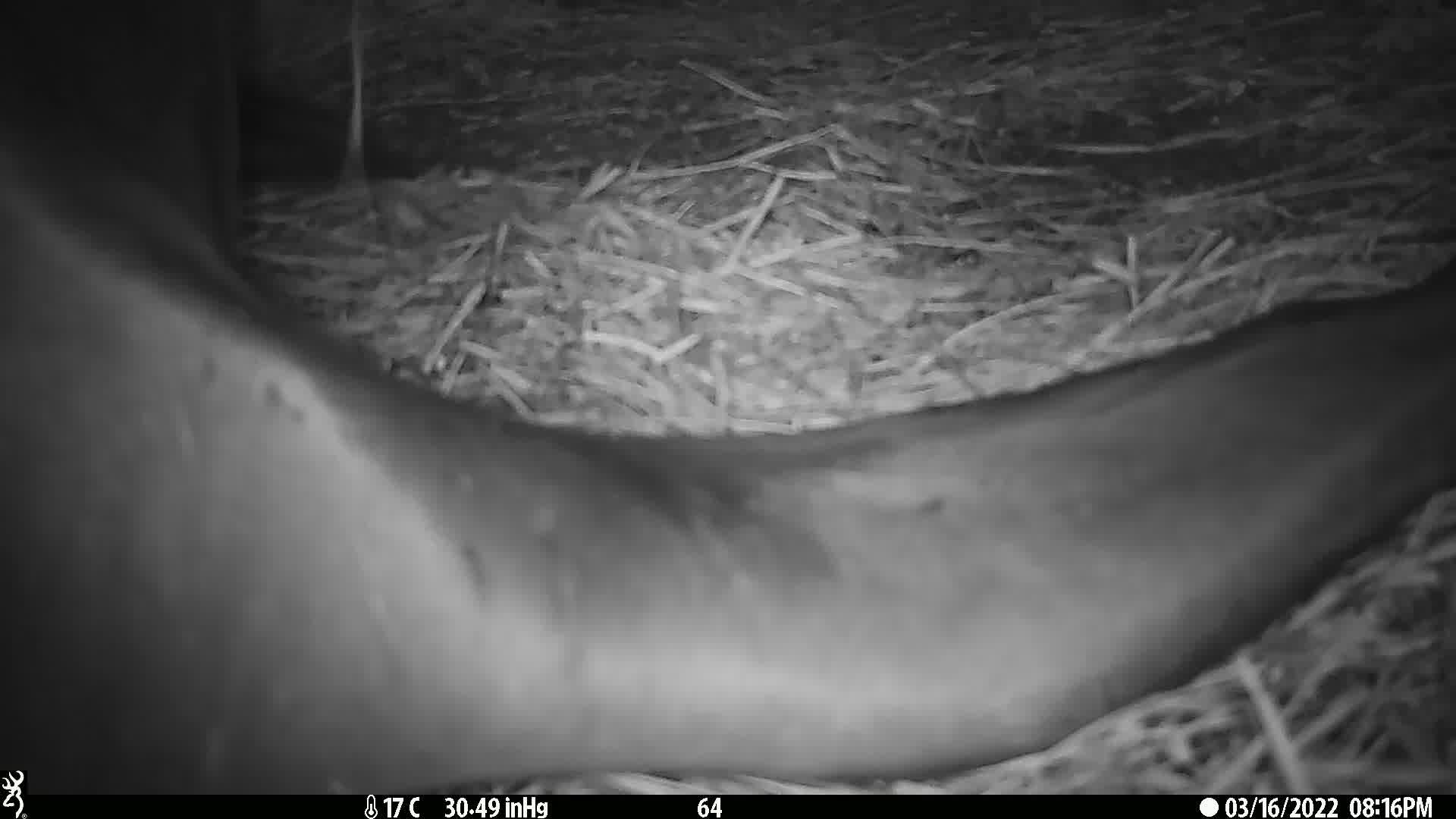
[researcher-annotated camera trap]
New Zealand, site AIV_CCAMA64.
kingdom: Animalia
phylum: Chordata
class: Mammalia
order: Carnivora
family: Otariidae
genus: Phocarctos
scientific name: Phocarctos hookeri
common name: new zealand sea lion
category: sealion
Sealion (new zealand sea lion) (Phocarctos hookeri).